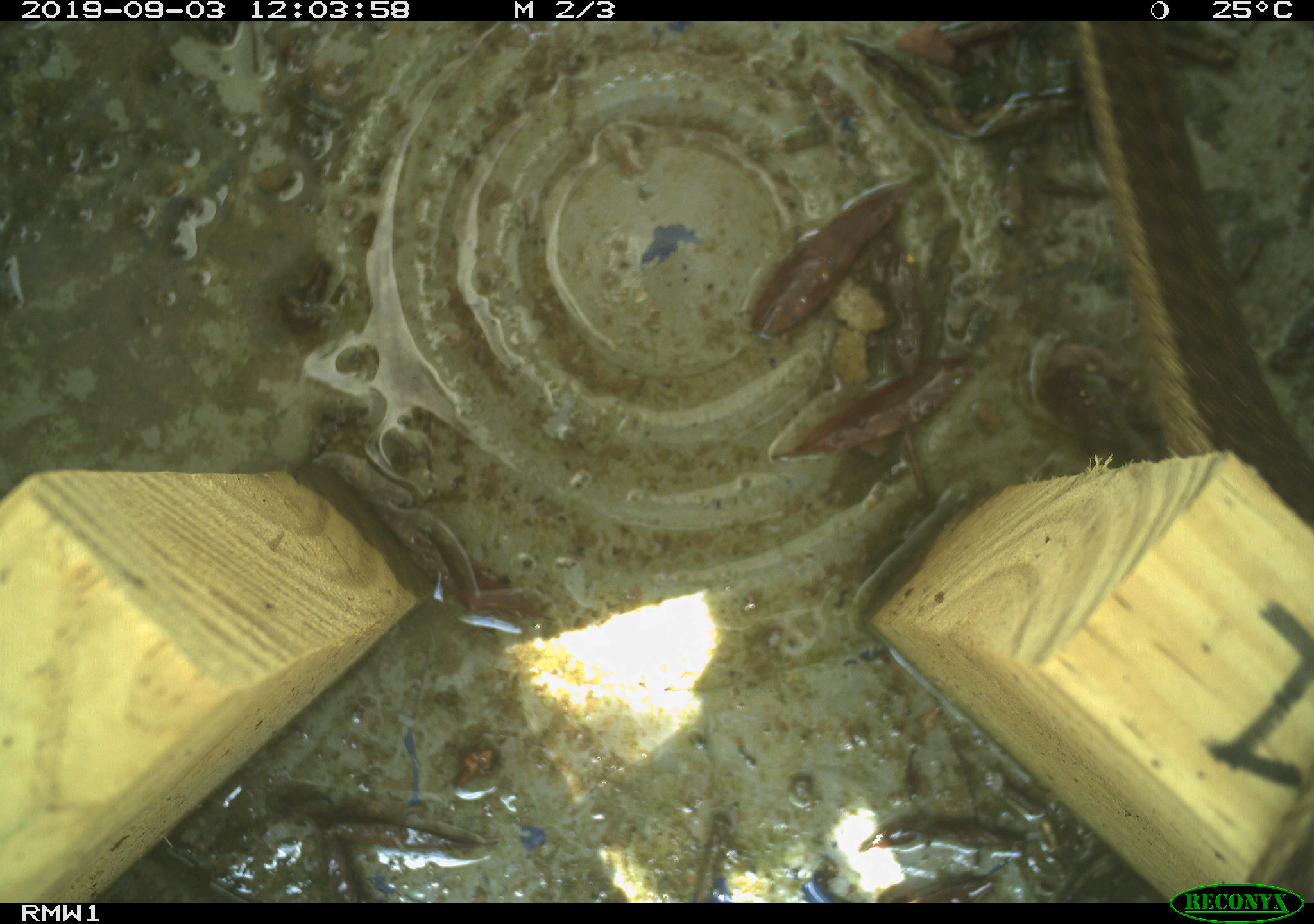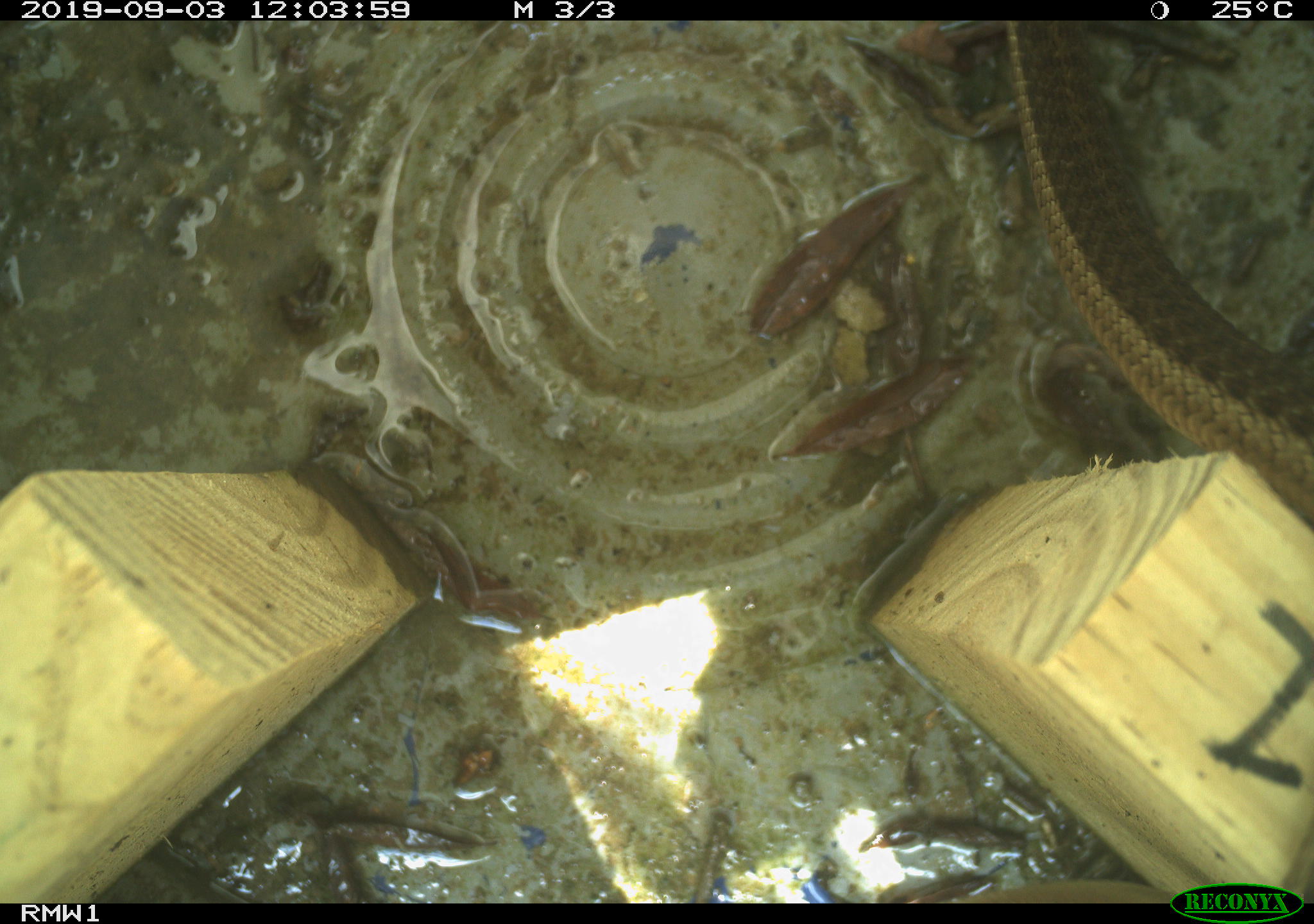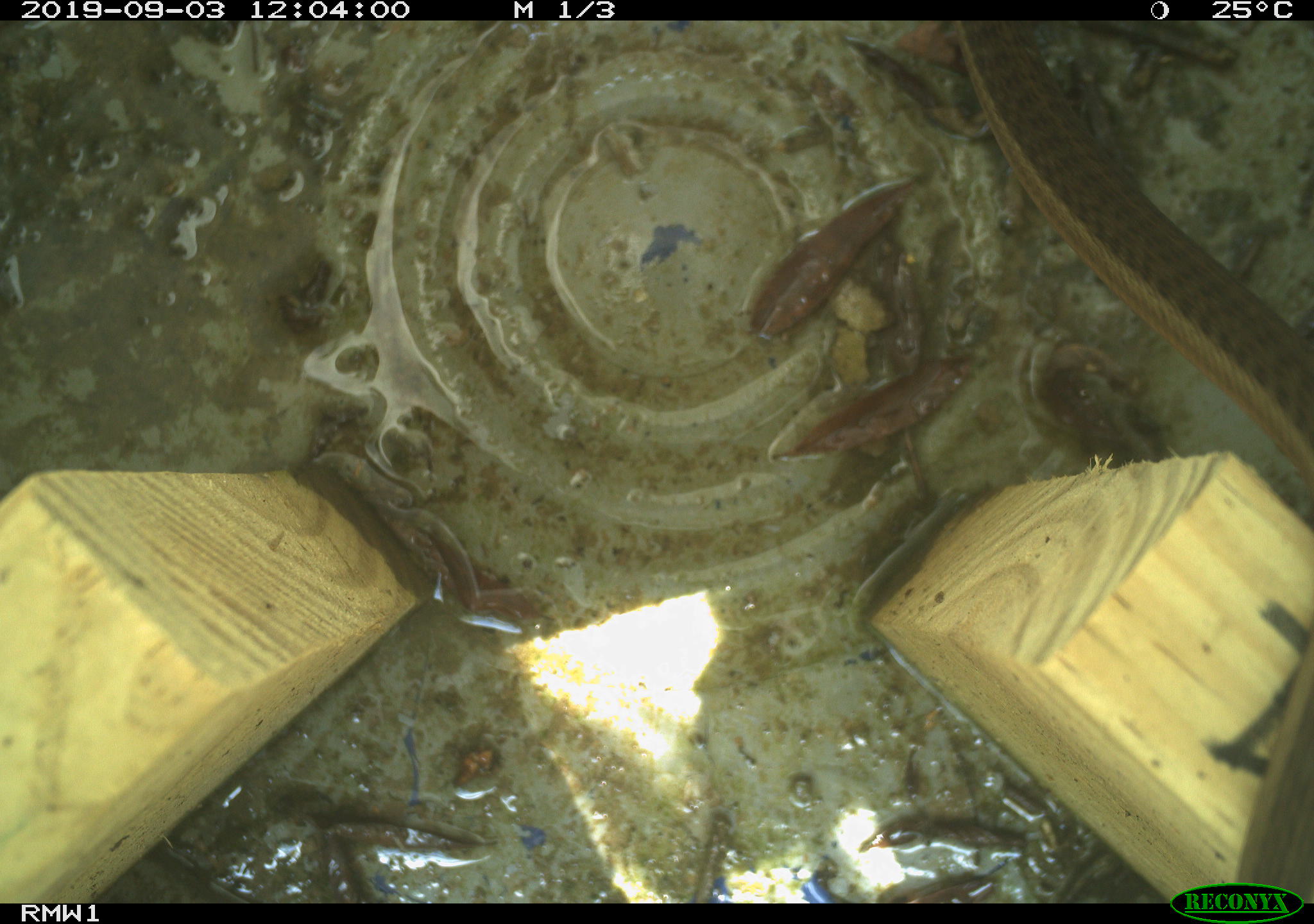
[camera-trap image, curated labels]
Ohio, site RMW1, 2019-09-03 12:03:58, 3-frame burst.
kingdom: Animalia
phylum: Chordata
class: Reptilia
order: Squamata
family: Colubridae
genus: Thamnophis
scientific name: Thamnophis sirtalis sirtalis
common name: eastern gartersnake